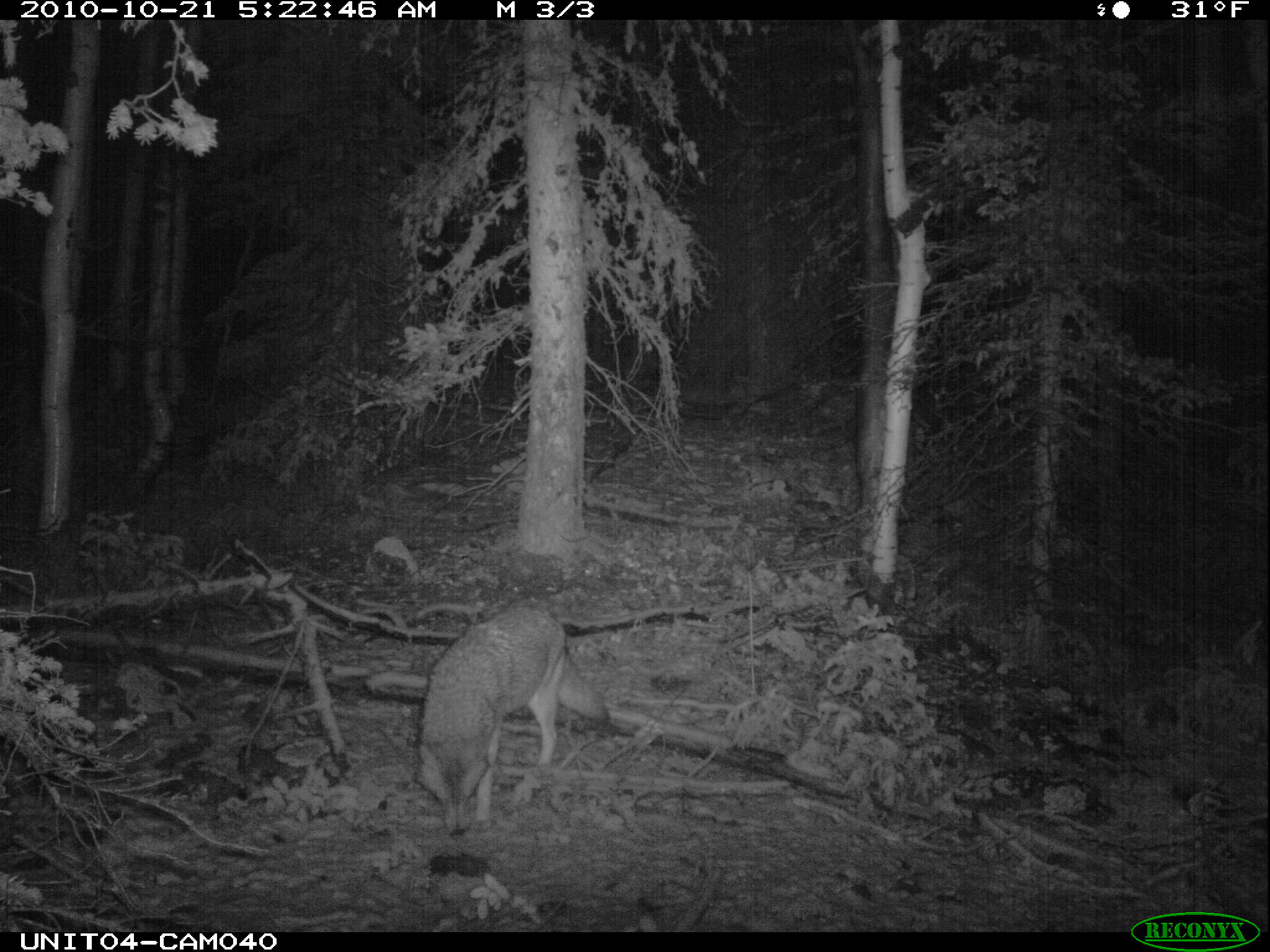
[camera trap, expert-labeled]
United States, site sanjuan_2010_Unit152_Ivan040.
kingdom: Animalia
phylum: Chordata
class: Mammalia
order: Carnivora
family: Canidae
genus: Canis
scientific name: Canis latrans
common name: coyote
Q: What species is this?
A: Canis latrans (coyote).